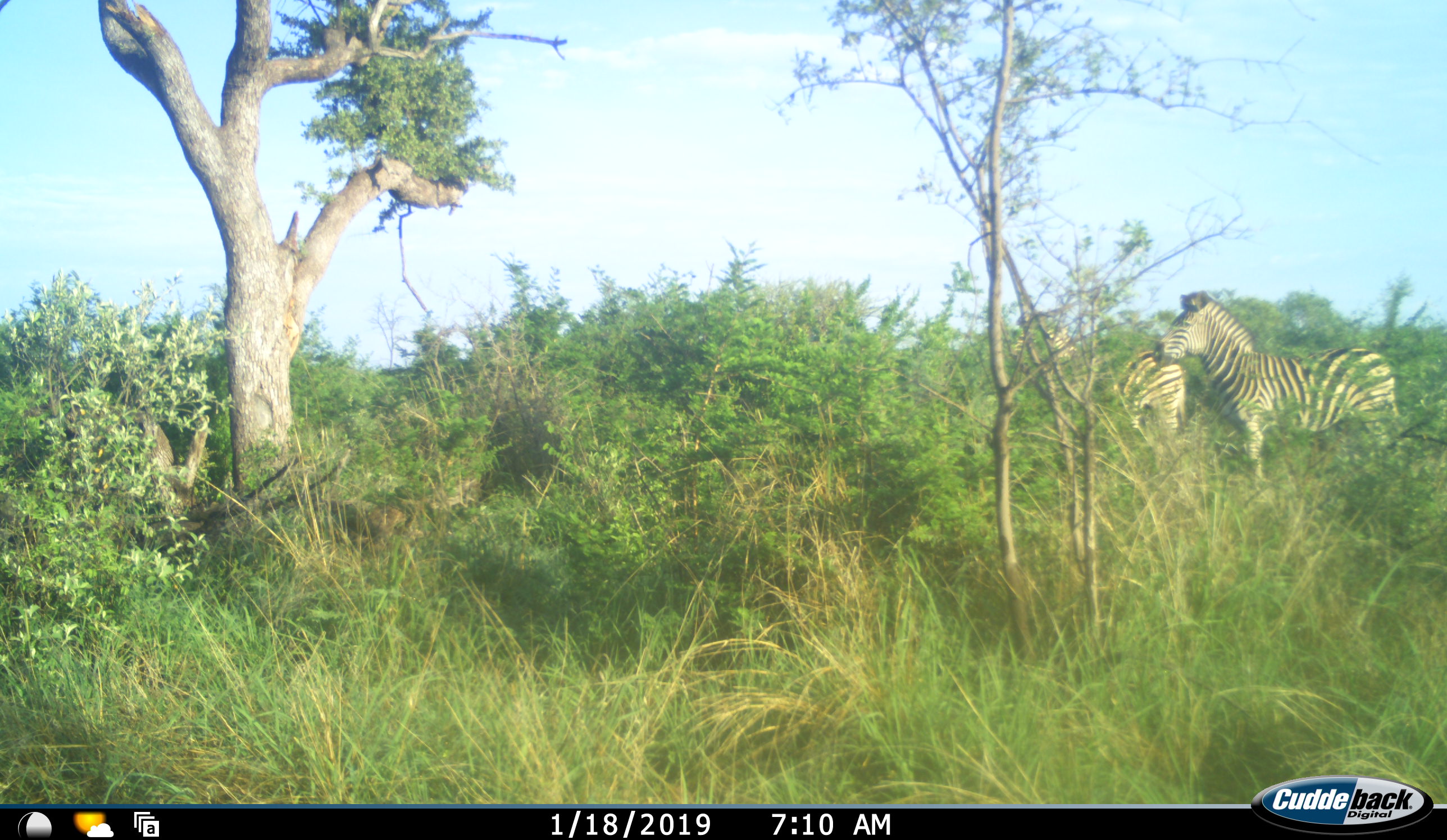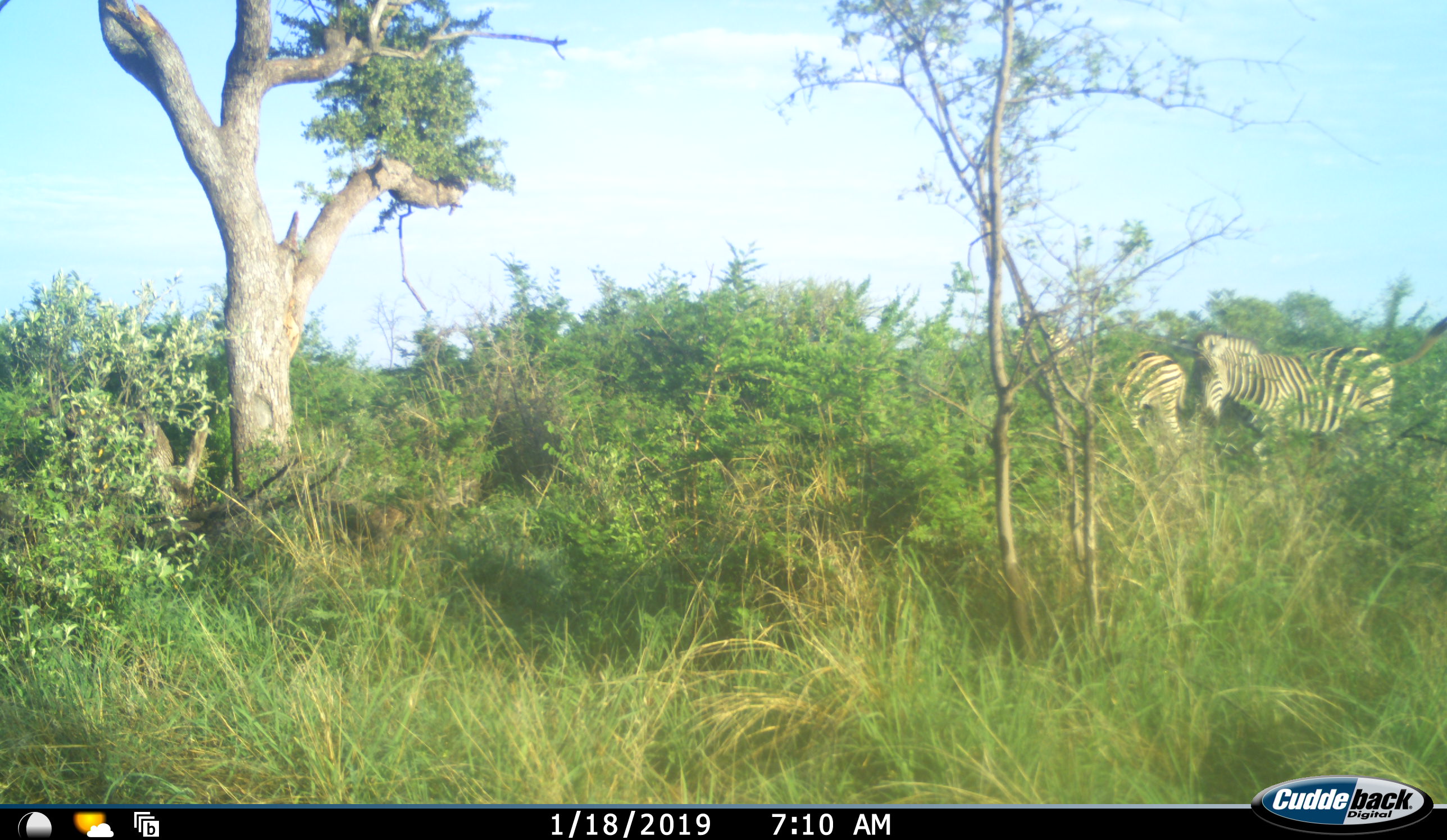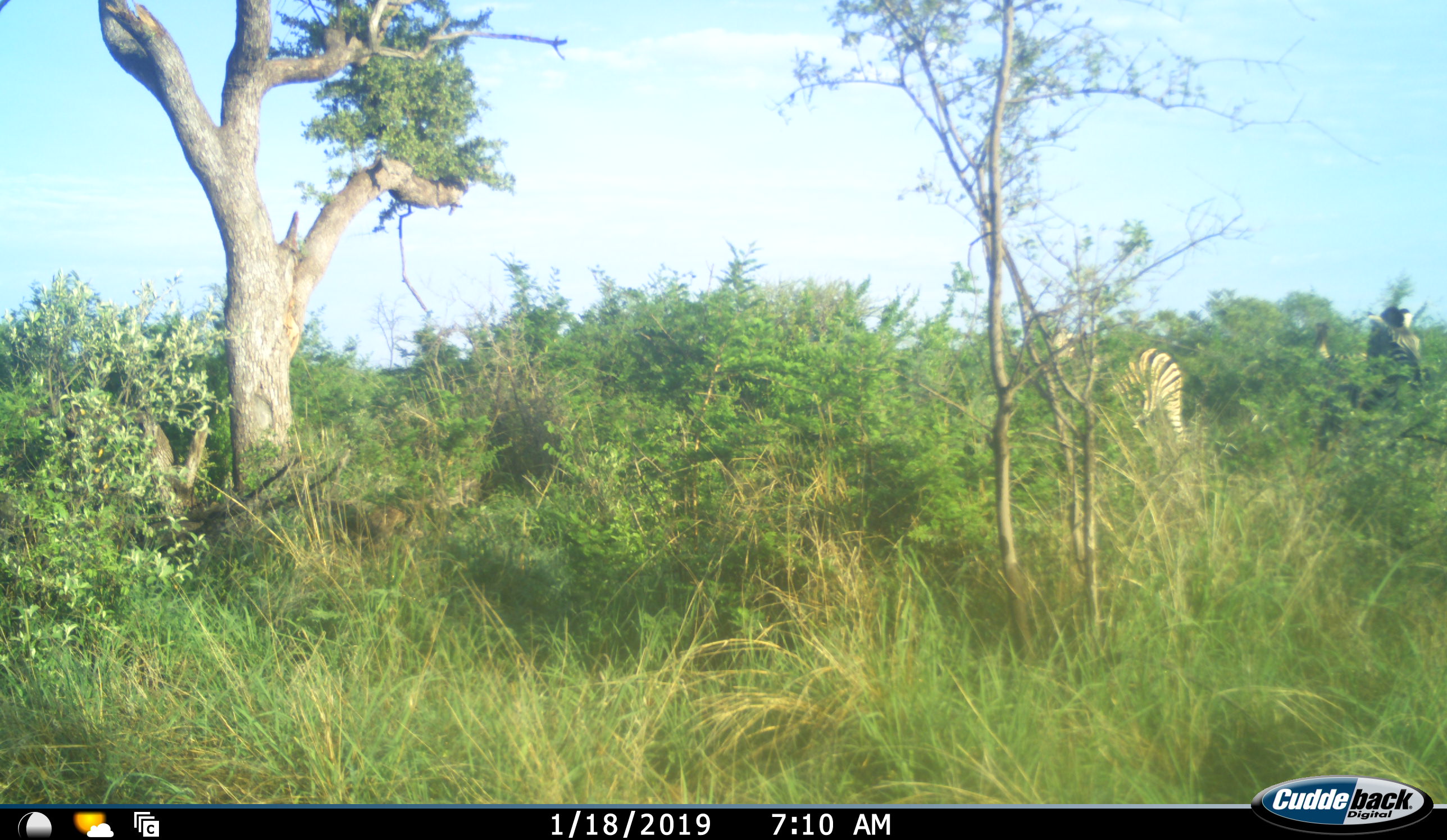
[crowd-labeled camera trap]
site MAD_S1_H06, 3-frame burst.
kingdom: Animalia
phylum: Chordata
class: Mammalia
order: Perissodactyla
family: Equidae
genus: Equus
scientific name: Equus quagga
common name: plains zebra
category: zebraplains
Zebraplains (plains zebra) (Equus quagga), count 2. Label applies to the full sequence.